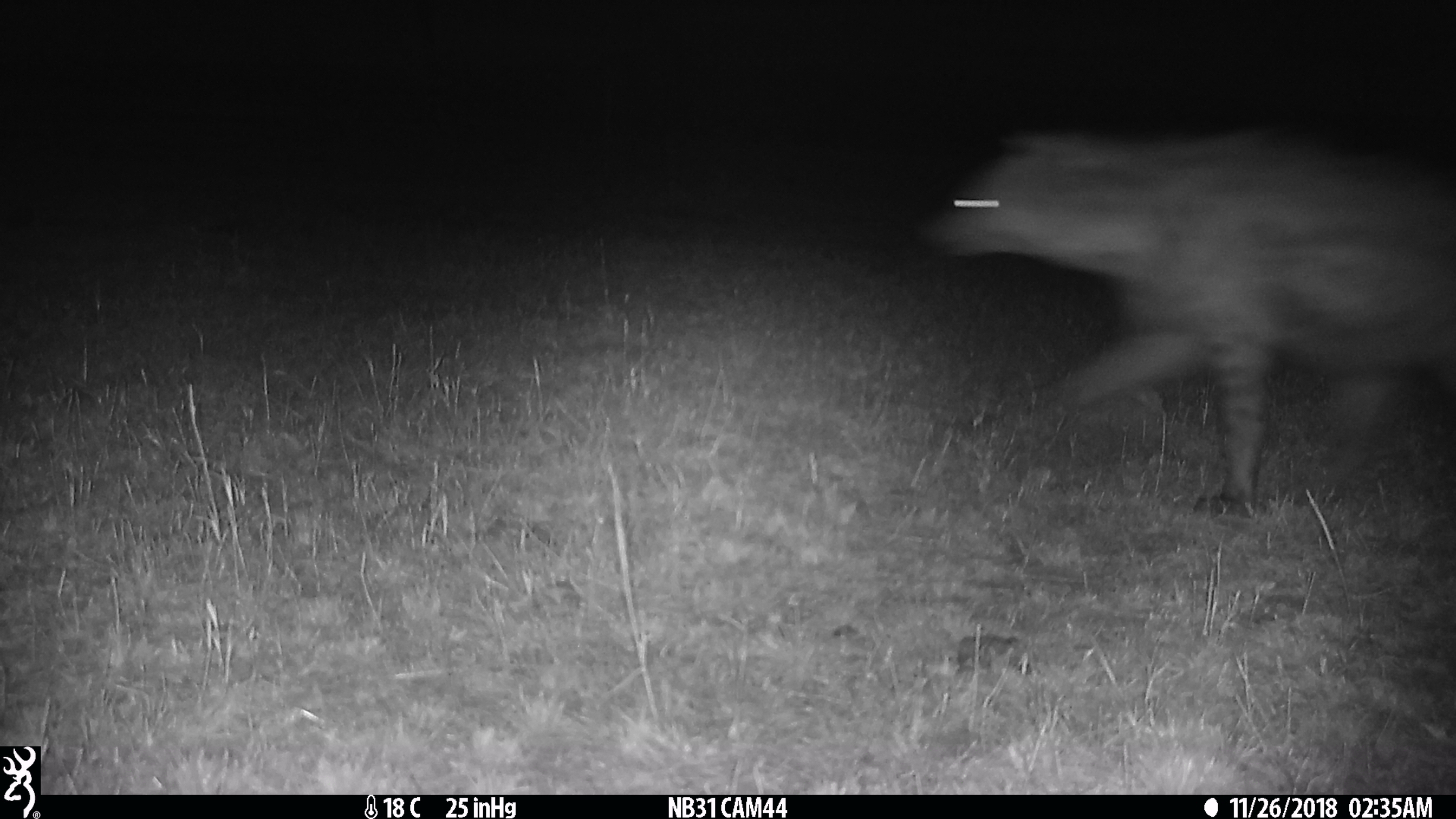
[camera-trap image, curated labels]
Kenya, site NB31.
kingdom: Animalia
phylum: Chordata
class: Mammalia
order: Carnivora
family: Hyaenidae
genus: Crocuta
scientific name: Crocuta crocuta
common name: spotted hyena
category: hyena spotted